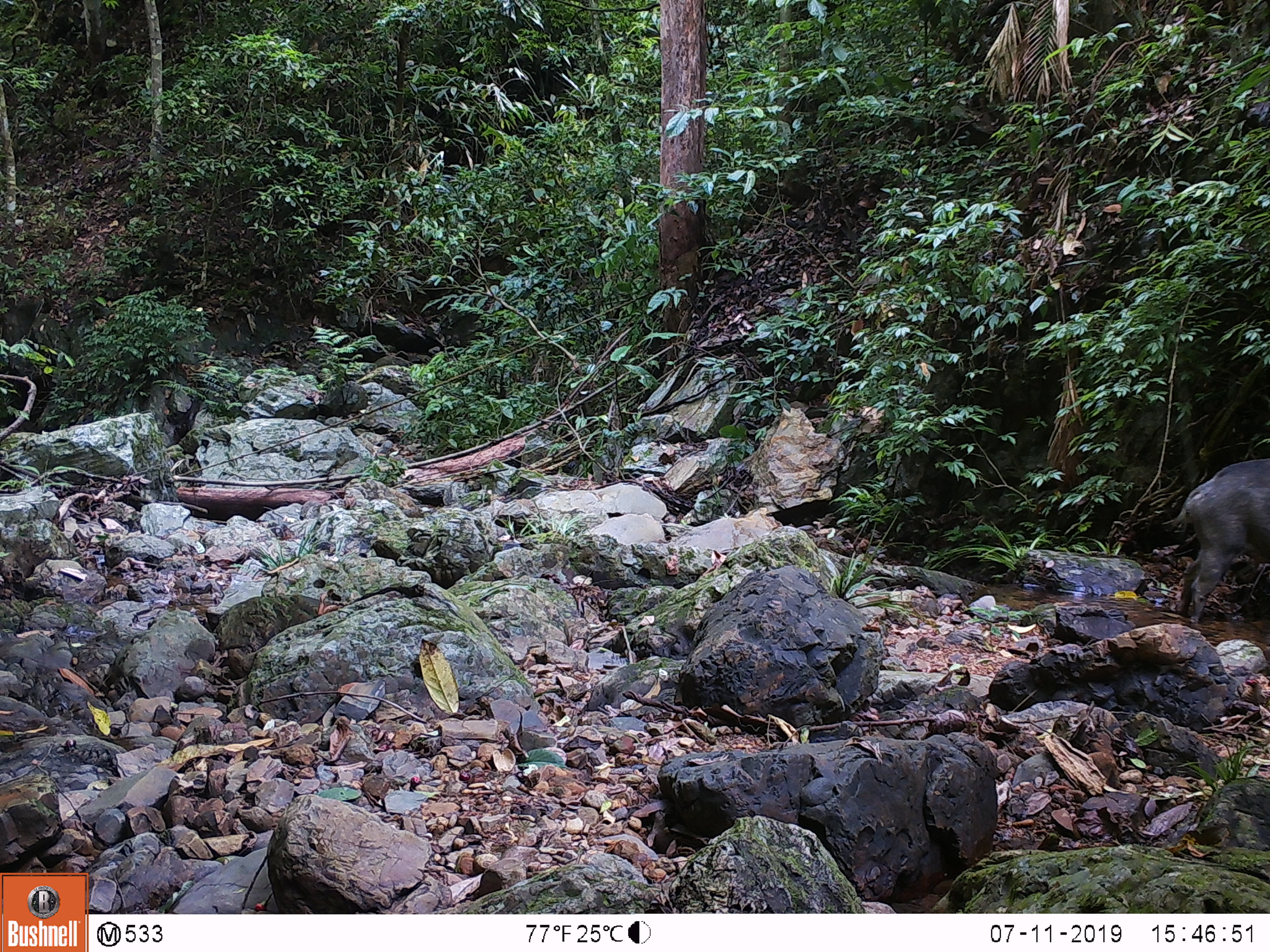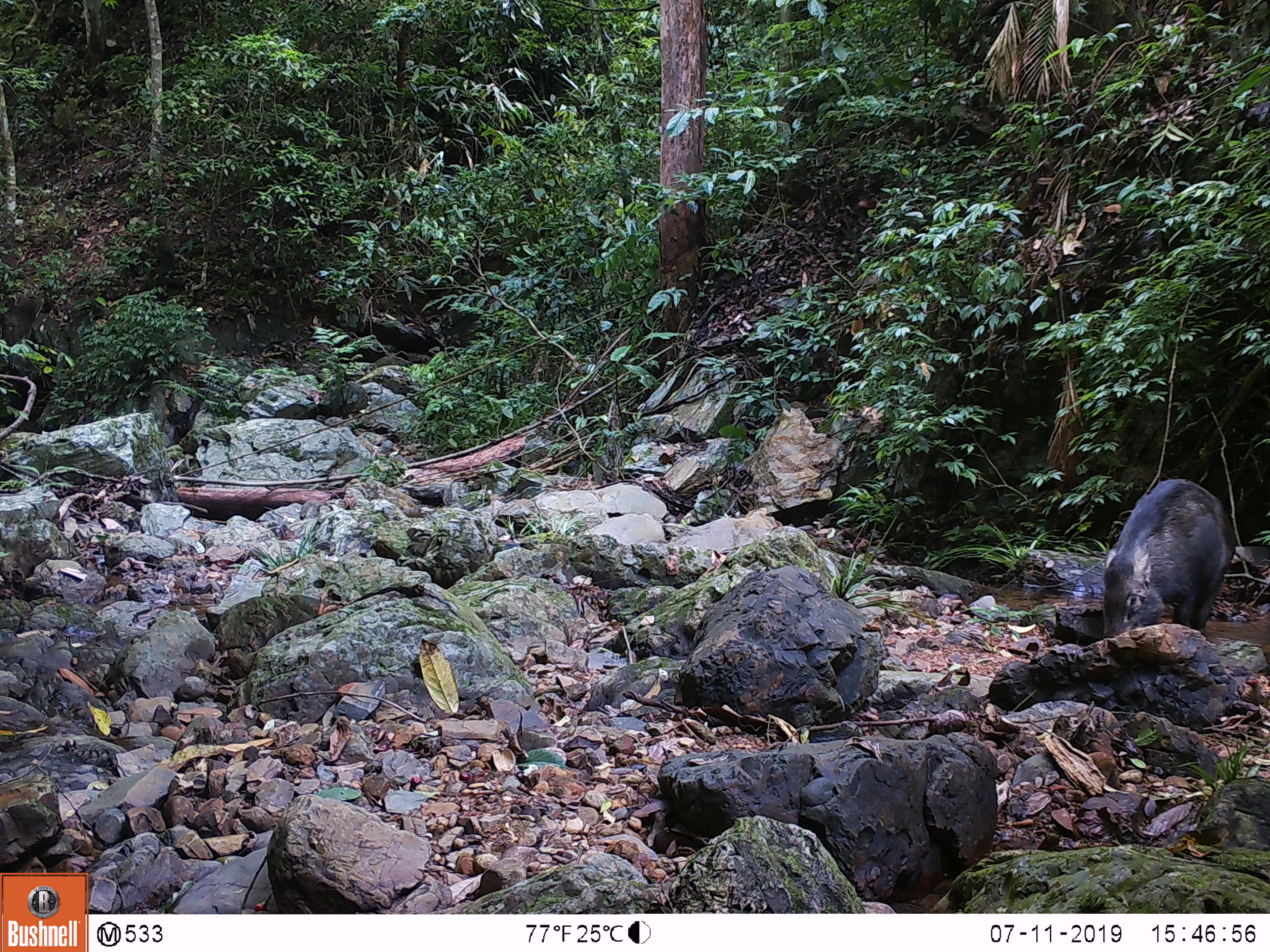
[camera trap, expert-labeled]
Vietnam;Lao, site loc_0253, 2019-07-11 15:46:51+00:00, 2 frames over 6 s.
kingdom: Animalia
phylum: Chordata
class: Mammalia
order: Artiodactyla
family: Suidae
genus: Sus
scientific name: Sus scrofa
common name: eurasian wild pig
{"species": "eurasian wild pig (Sus scrofa)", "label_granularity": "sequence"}